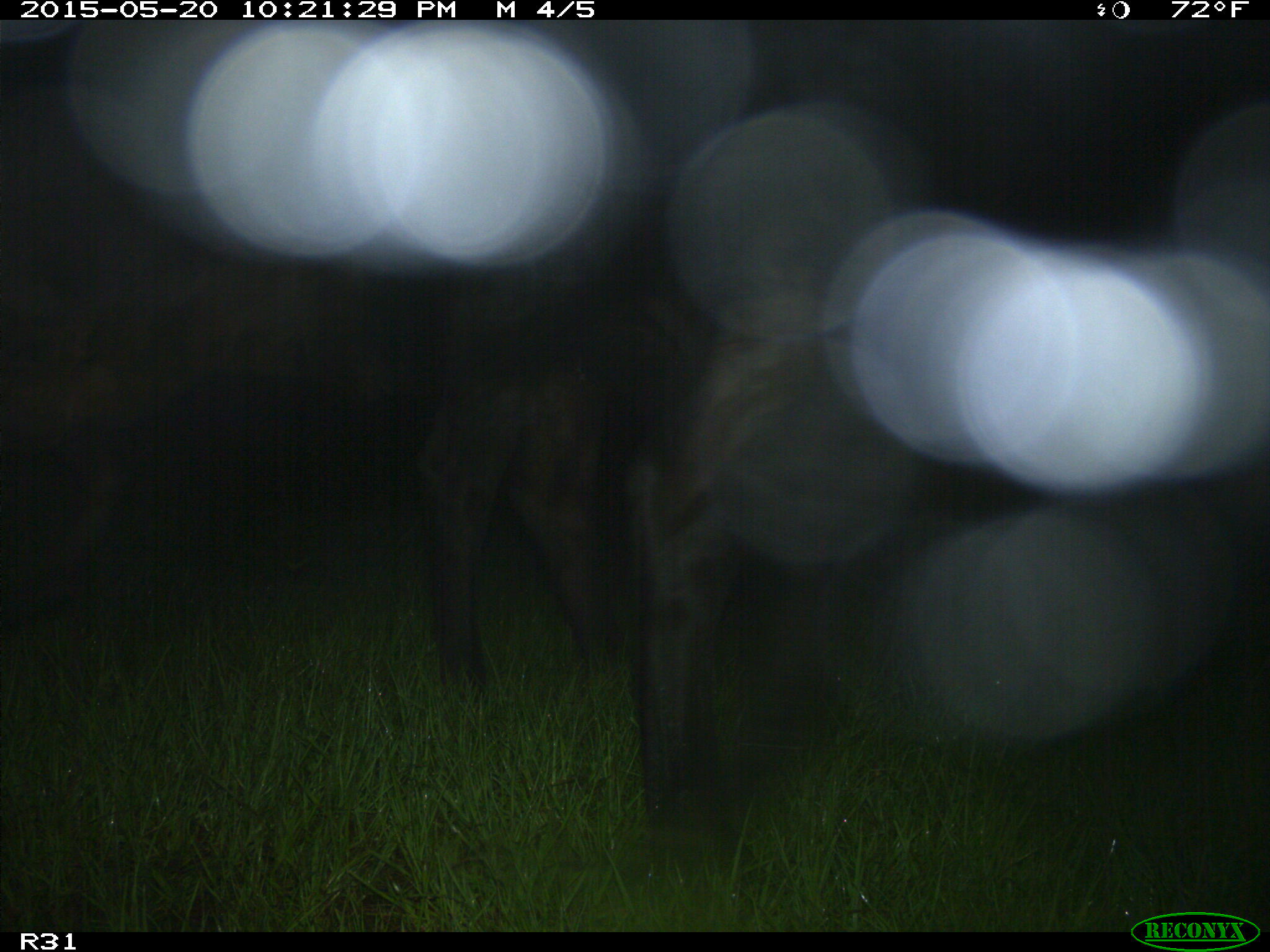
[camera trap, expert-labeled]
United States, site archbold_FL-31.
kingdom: Animalia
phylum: Chordata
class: Mammalia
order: Artiodactyla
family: Bovidae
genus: Bos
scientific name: Bos taurus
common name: domestic cow